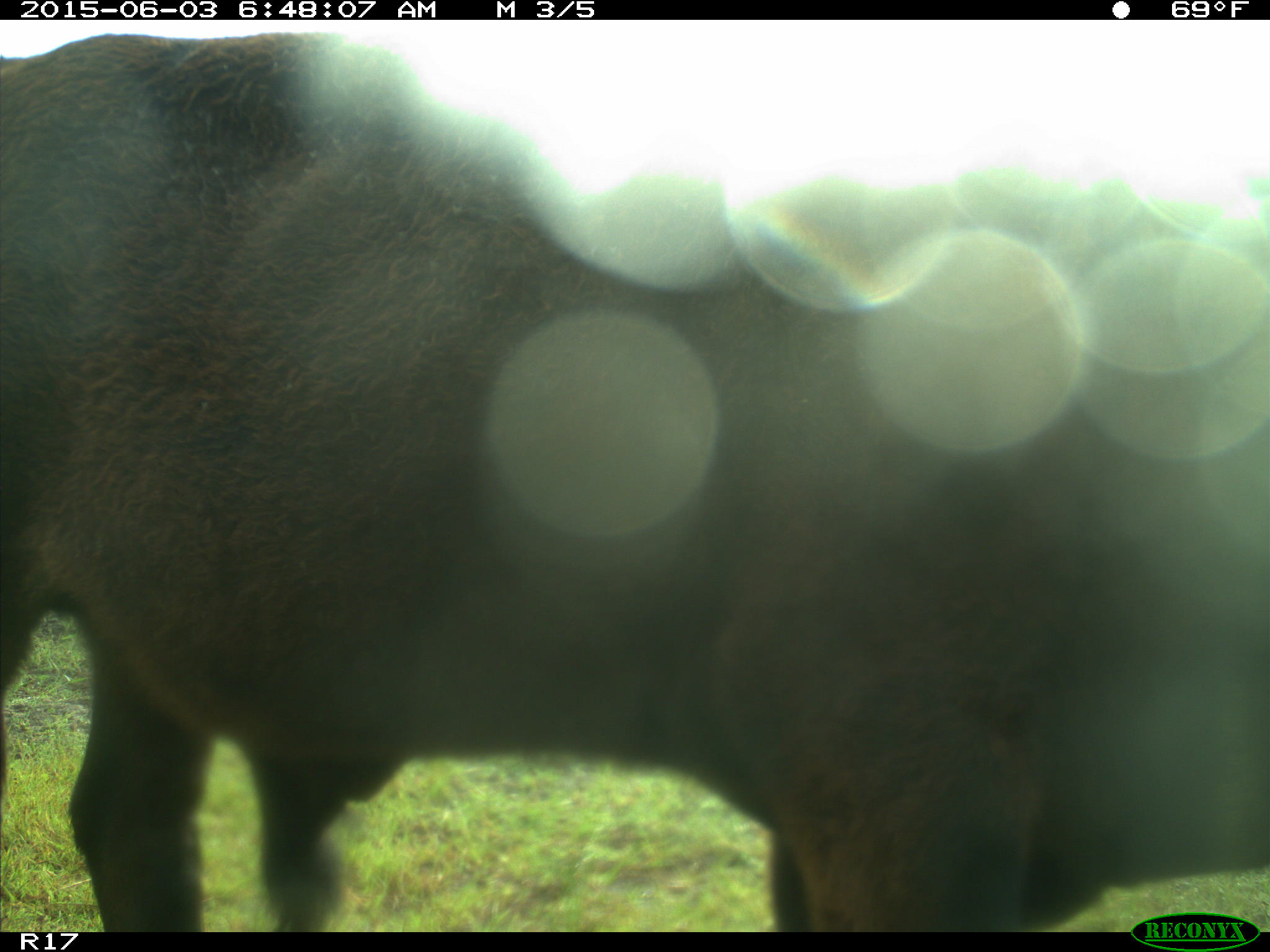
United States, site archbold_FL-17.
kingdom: Animalia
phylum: Chordata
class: Mammalia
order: Artiodactyla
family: Bovidae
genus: Bos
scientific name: Bos taurus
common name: domestic cow